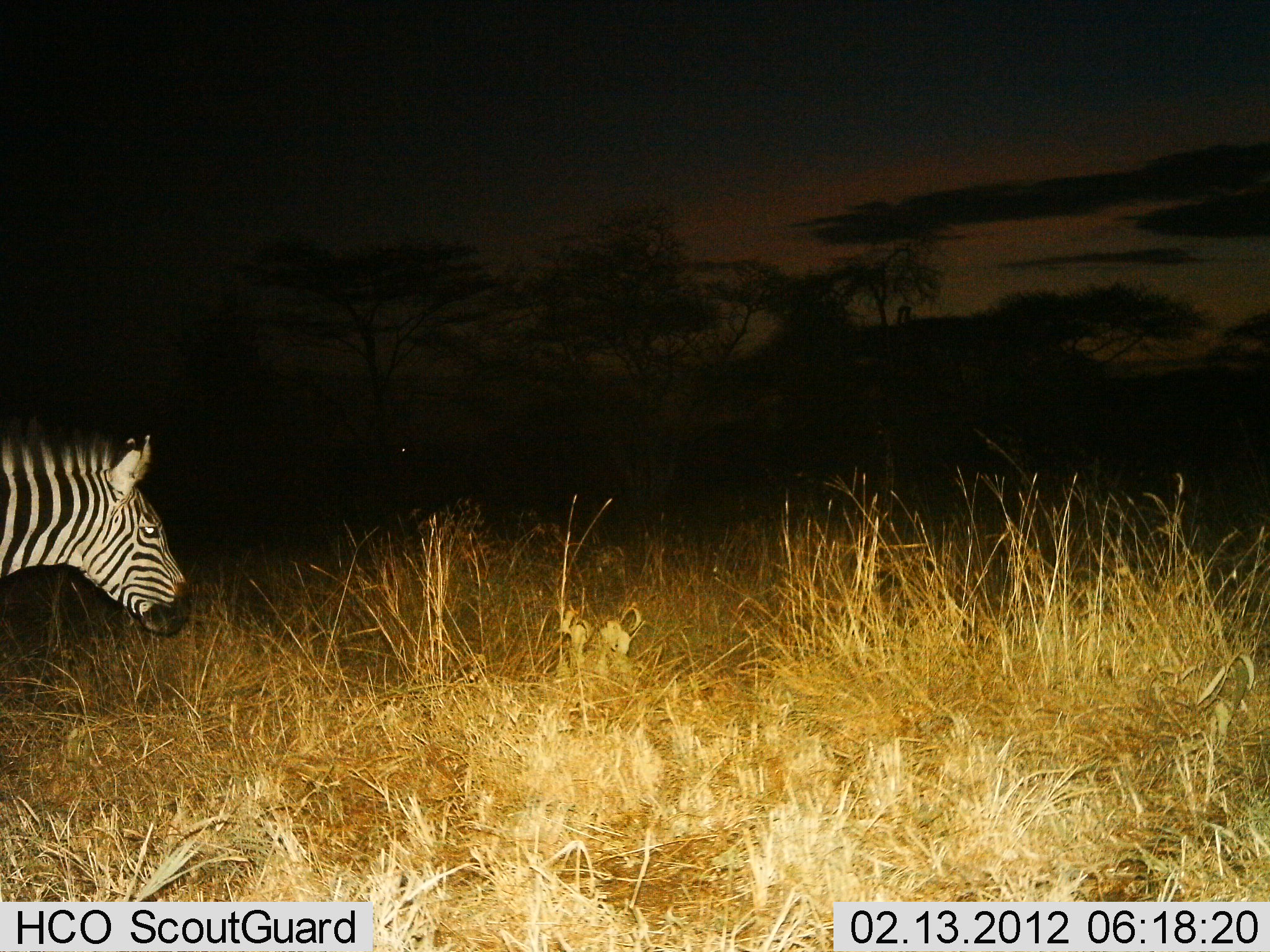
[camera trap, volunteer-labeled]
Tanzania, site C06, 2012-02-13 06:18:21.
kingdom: Animalia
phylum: Chordata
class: Mammalia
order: Perissodactyla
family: Equidae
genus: Equus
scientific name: Equus quagga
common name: plains zebra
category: zebra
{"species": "zebra (plains zebra) (Equus quagga)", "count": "1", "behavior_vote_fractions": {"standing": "52%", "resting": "0%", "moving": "43%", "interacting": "0%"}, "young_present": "0%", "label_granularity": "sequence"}